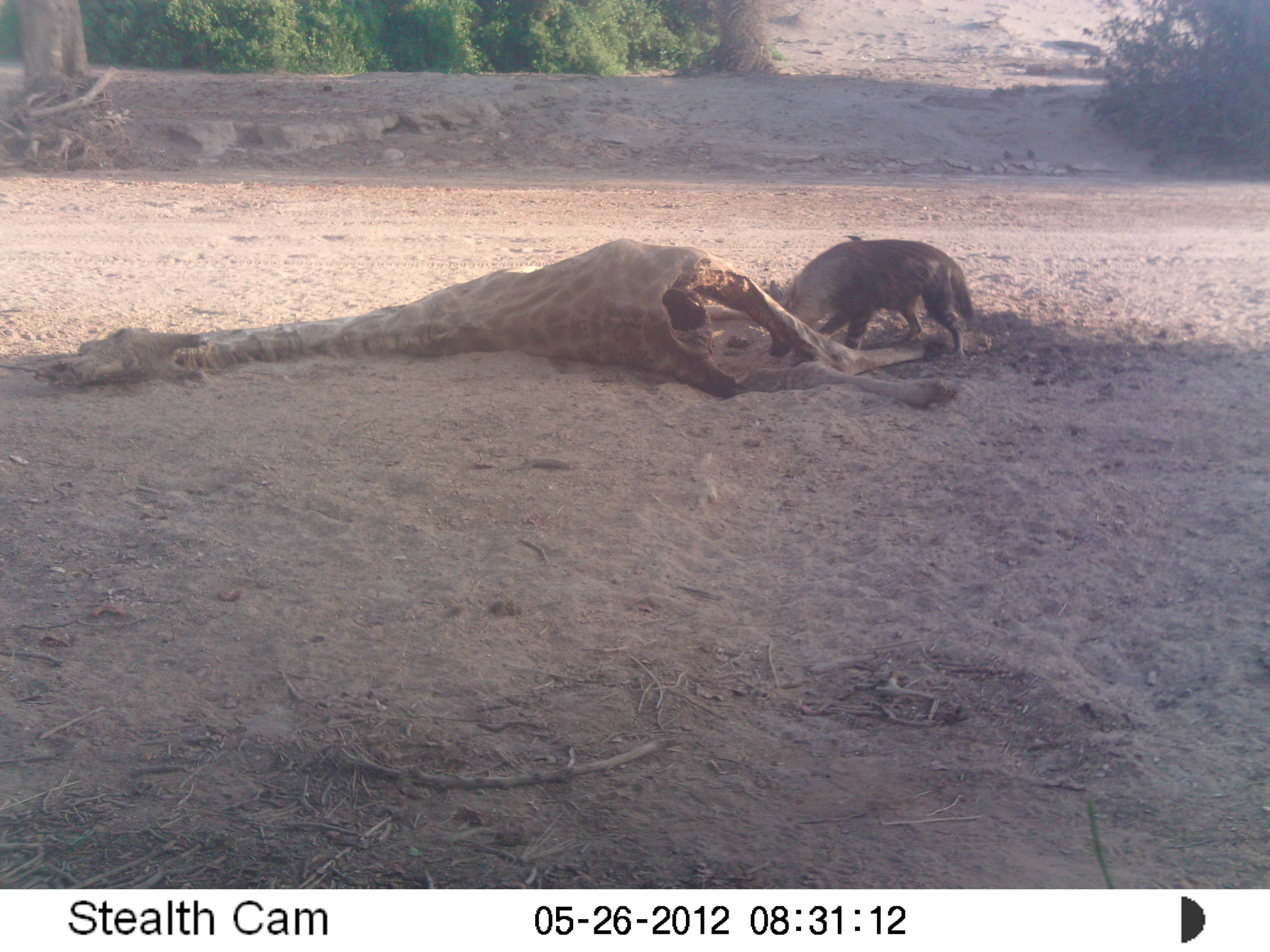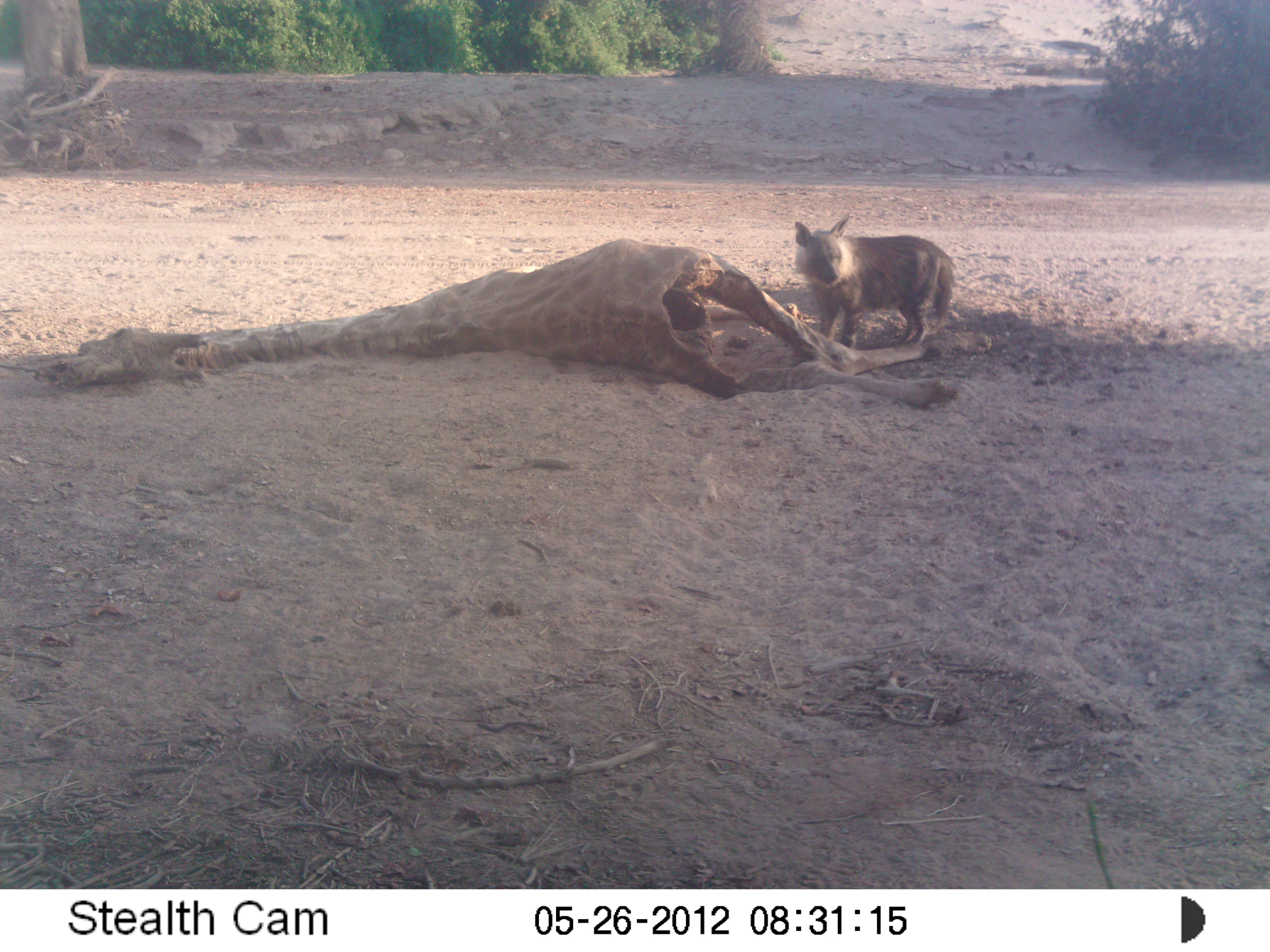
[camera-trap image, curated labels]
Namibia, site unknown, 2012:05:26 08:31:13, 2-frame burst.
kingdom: Animalia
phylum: Chordata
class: Mammalia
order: Carnivora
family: Hyaenidae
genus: Parahyaena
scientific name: Parahyaena brunnea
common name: brown hyena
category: hyaena brunnea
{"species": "hyaena brunnea (brown hyena) (Parahyaena brunnea)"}